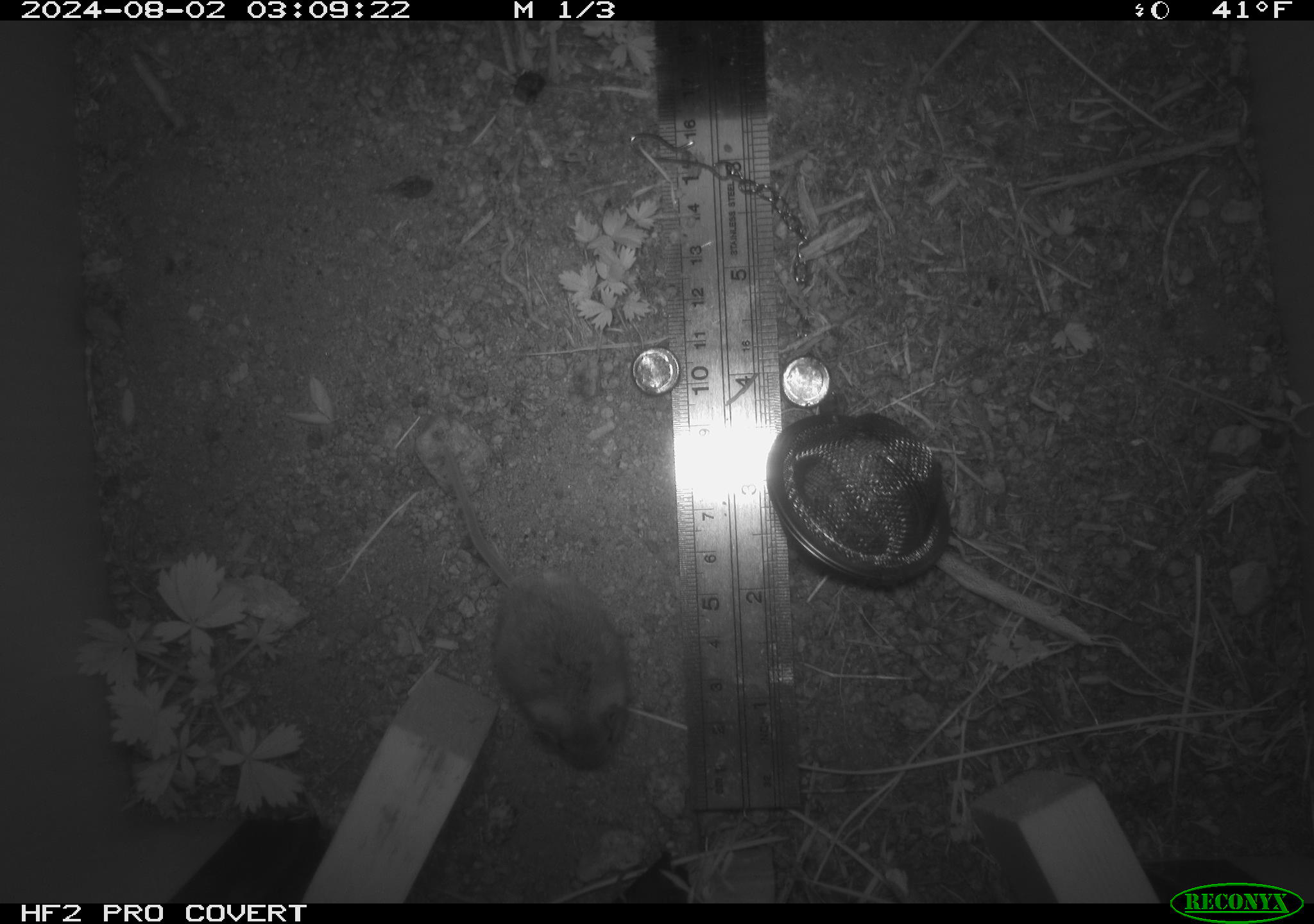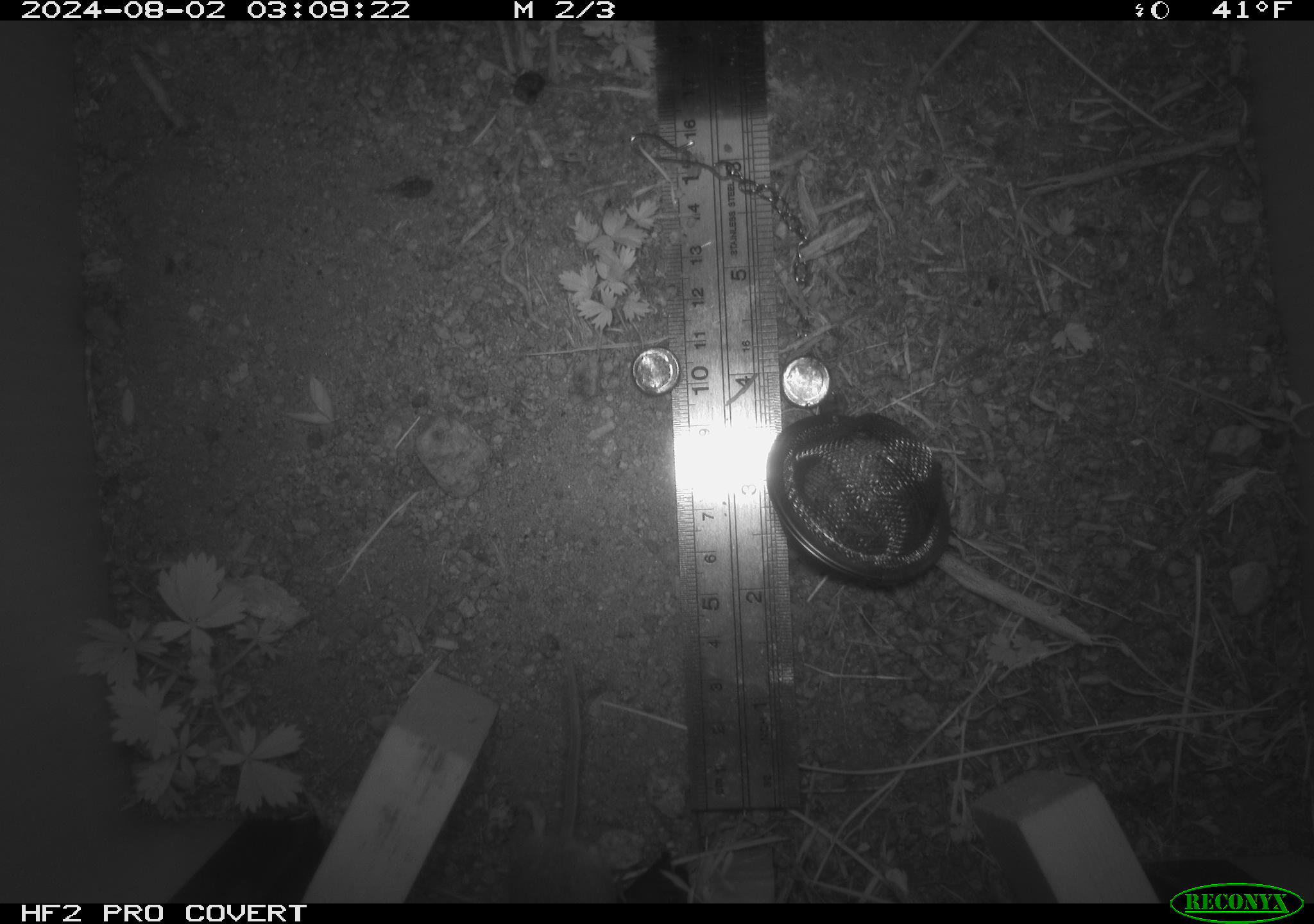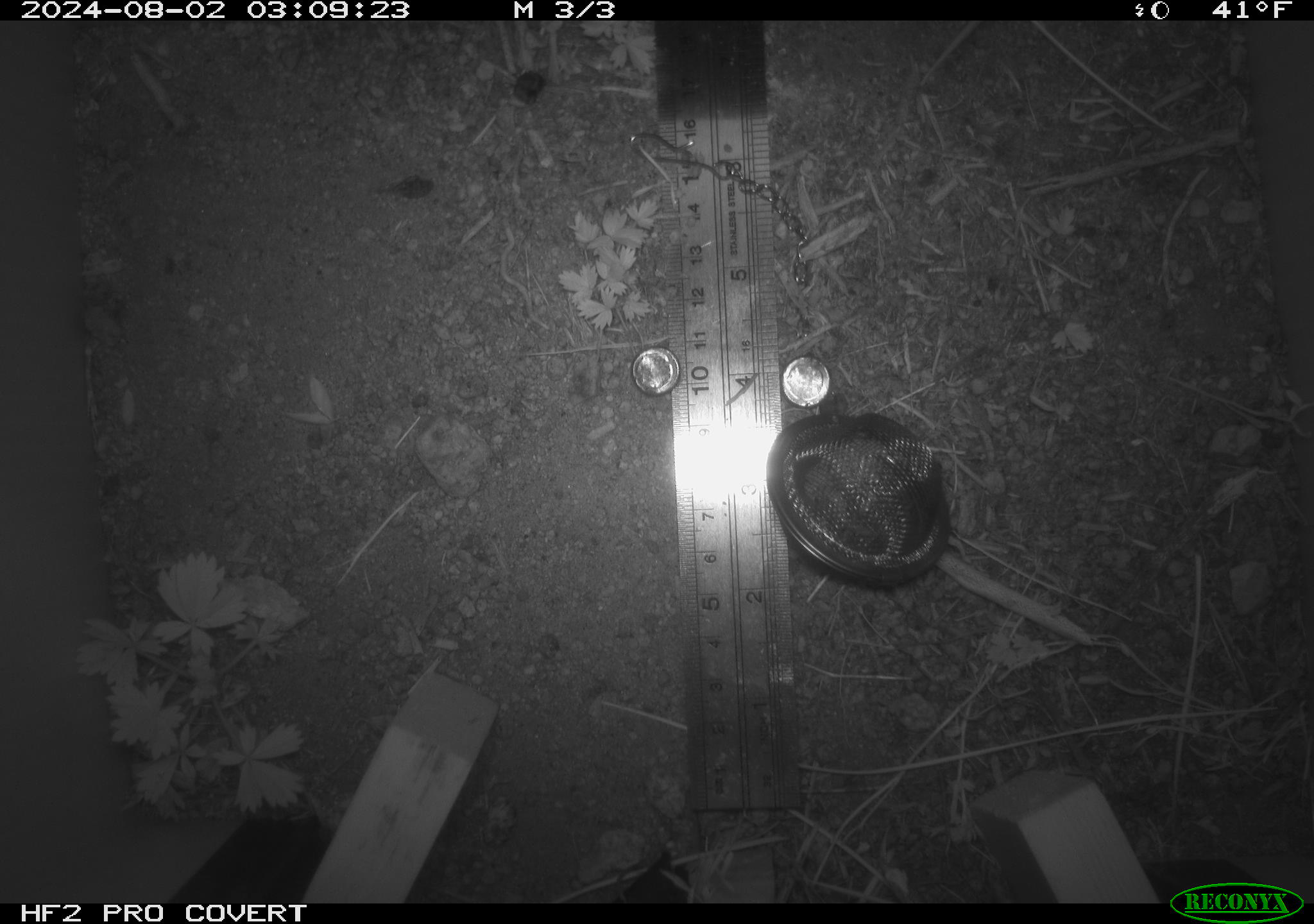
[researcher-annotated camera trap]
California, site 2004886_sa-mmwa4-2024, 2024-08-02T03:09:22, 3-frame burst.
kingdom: Animalia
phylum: Chordata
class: Mammalia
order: Rodentia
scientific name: Rodentia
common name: mouse species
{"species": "mouse species (Rodentia)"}